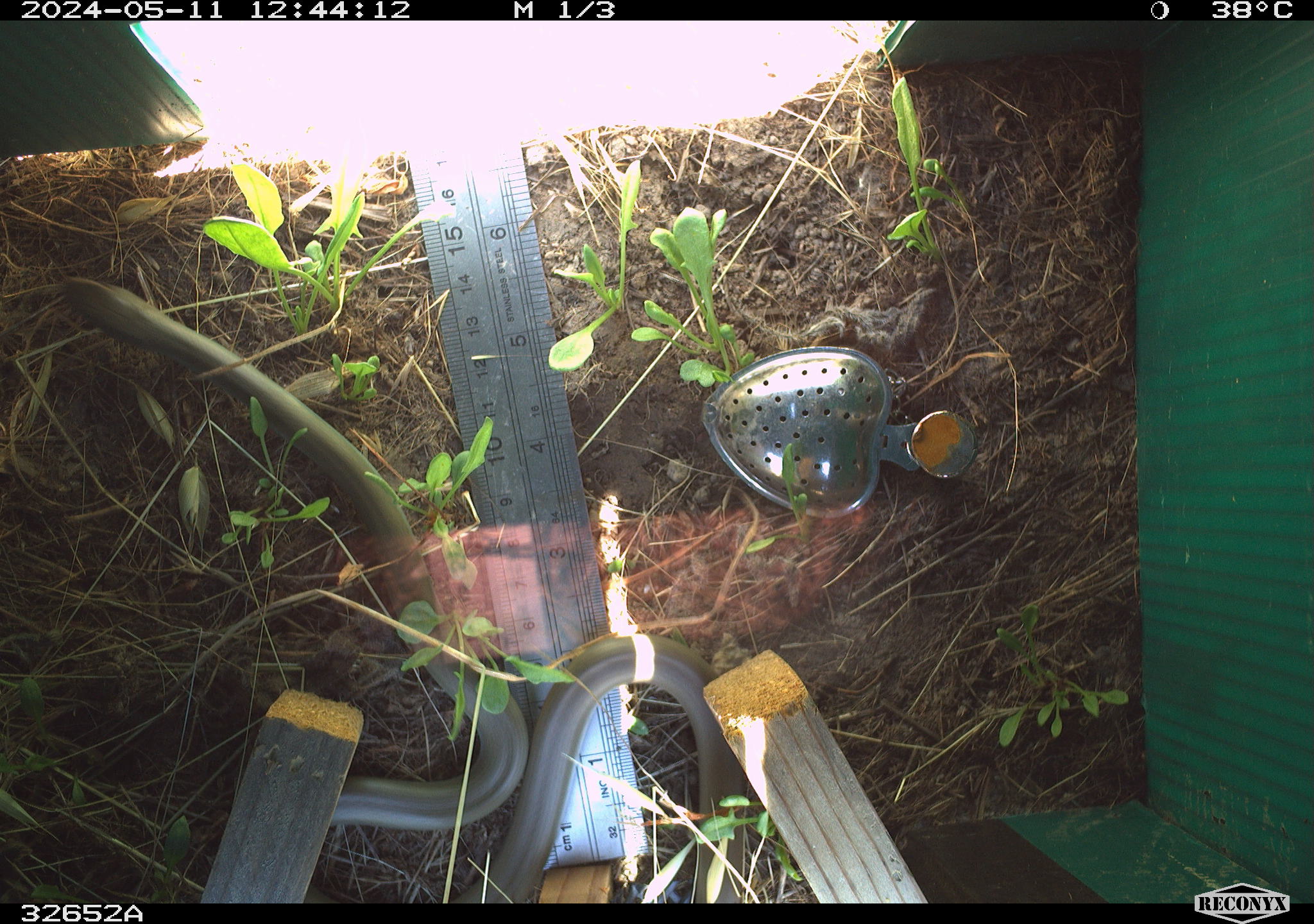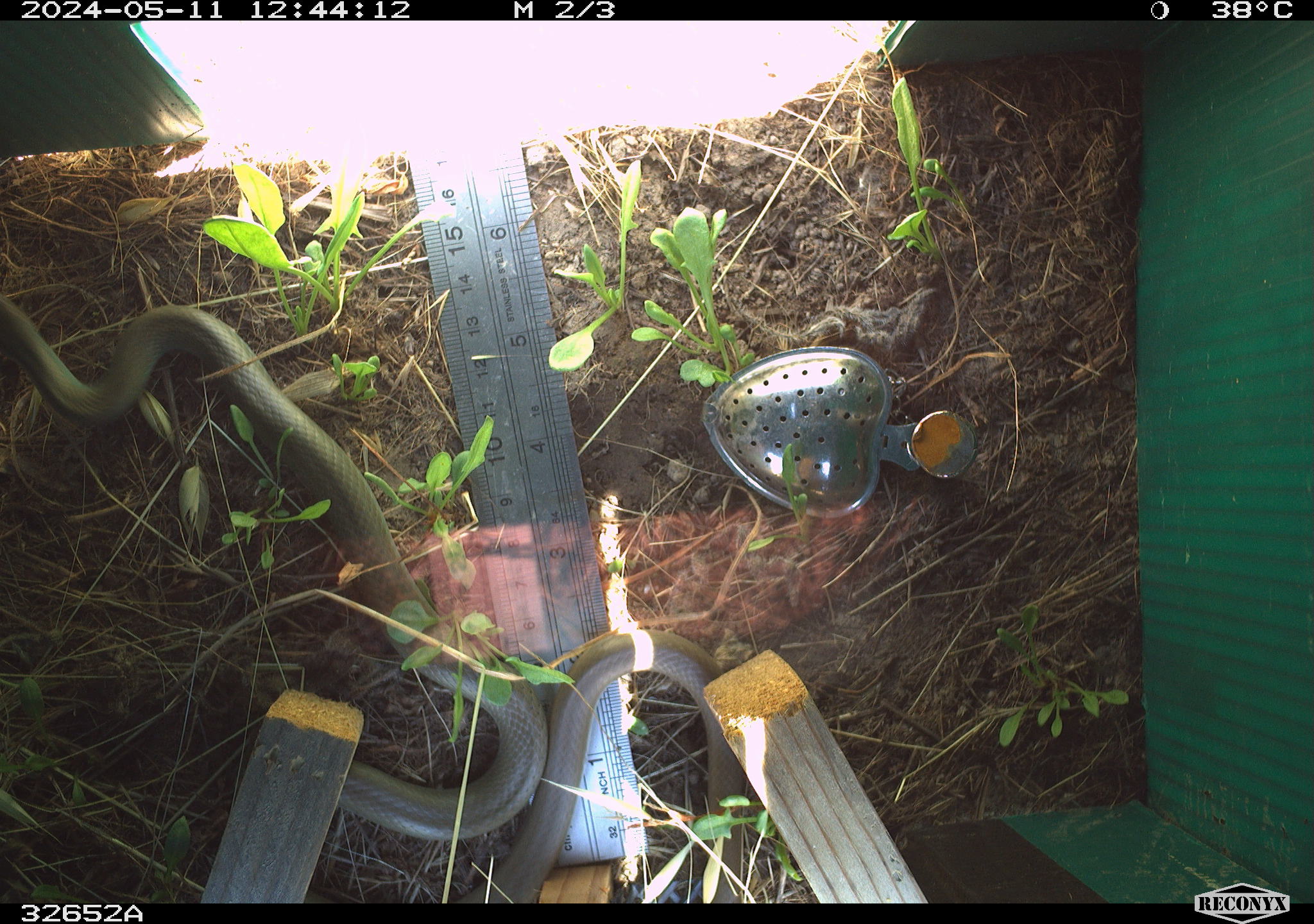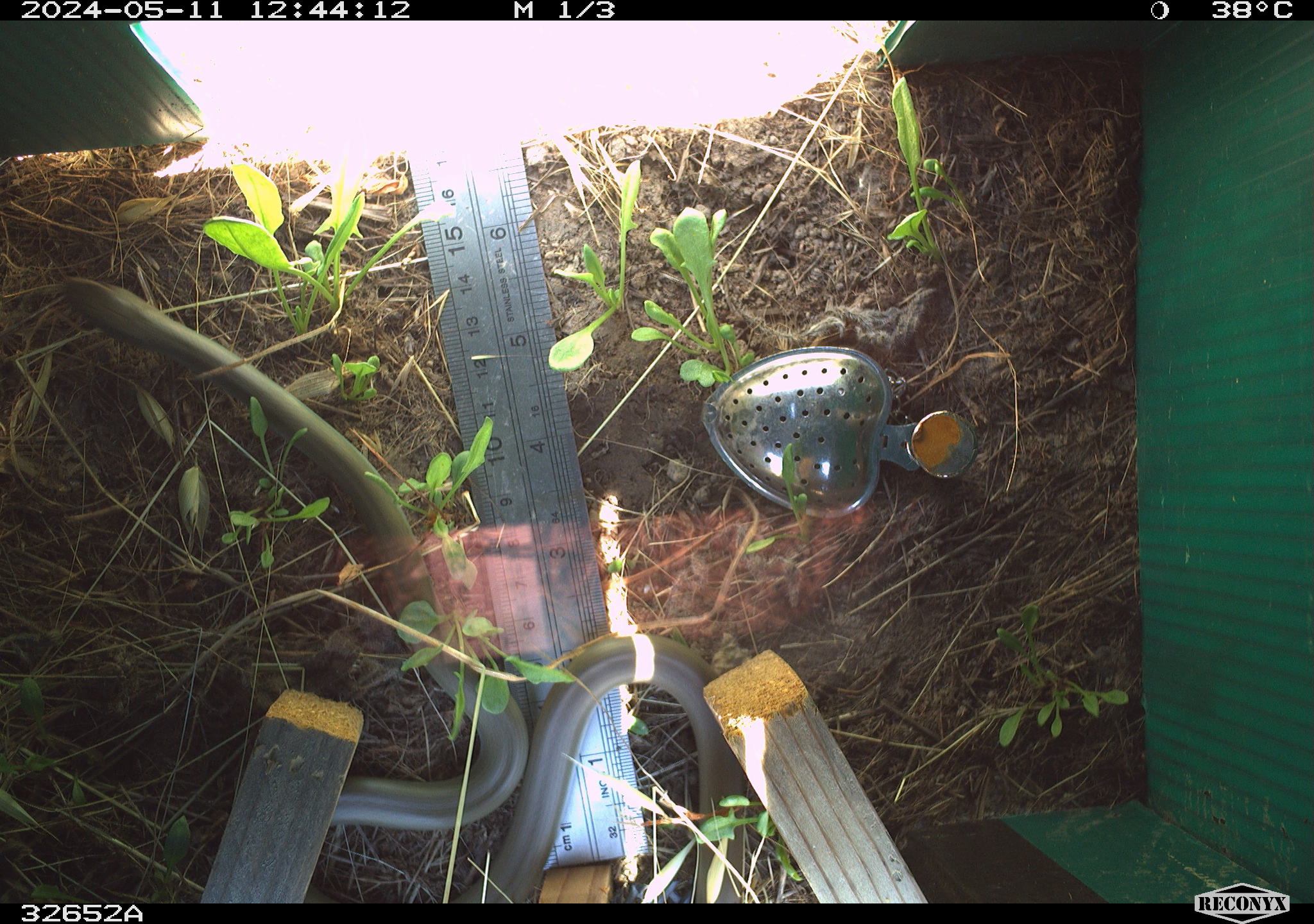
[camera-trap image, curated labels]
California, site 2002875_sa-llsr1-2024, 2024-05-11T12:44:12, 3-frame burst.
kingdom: Animalia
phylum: Chordata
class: Reptilia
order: Squamata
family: Colubridae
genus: Coluber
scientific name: Coluber constrictor mormon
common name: western yellow-bellied racer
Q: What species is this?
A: Western yellow-bellied racer (Coluber constrictor mormon).